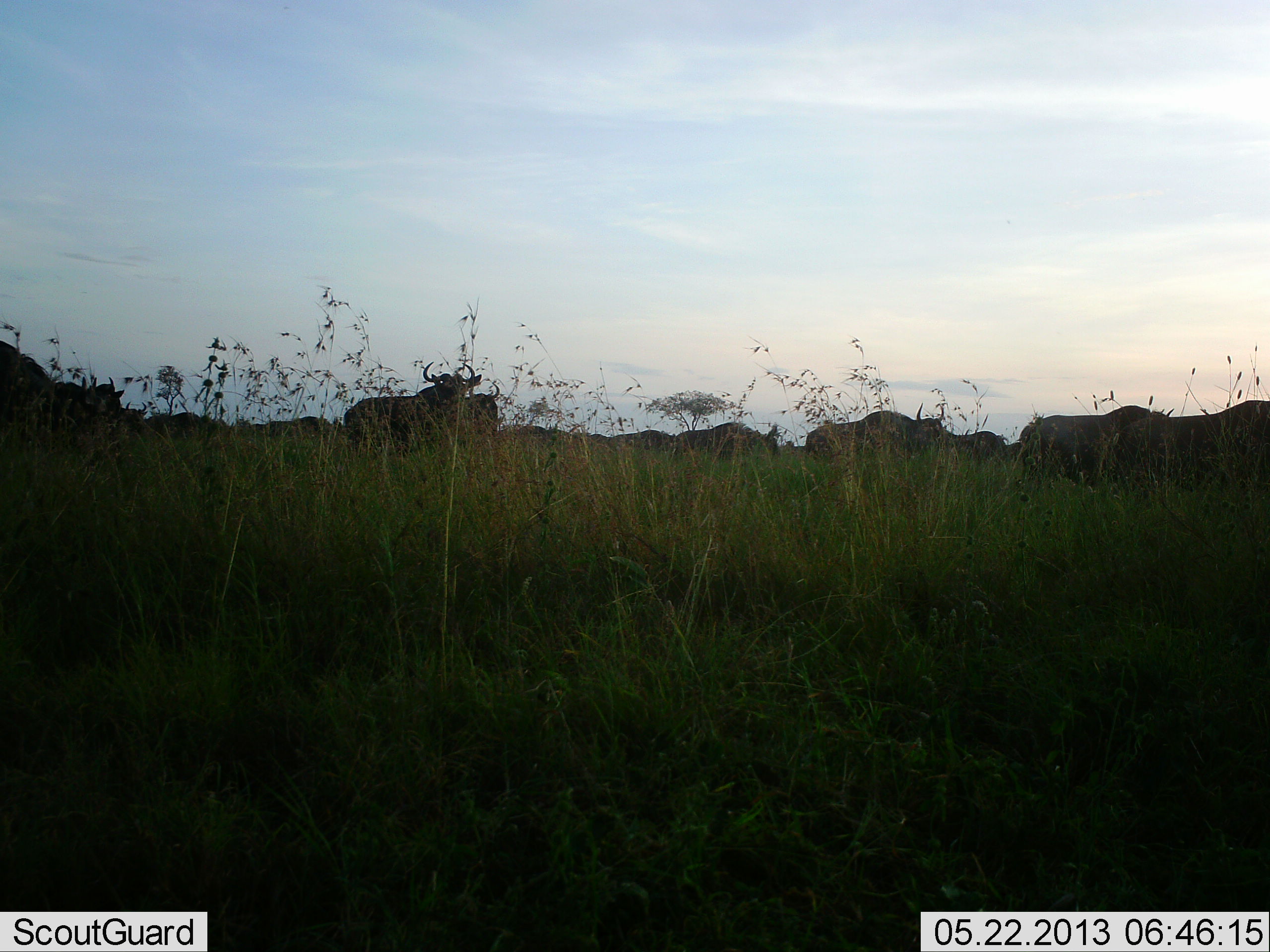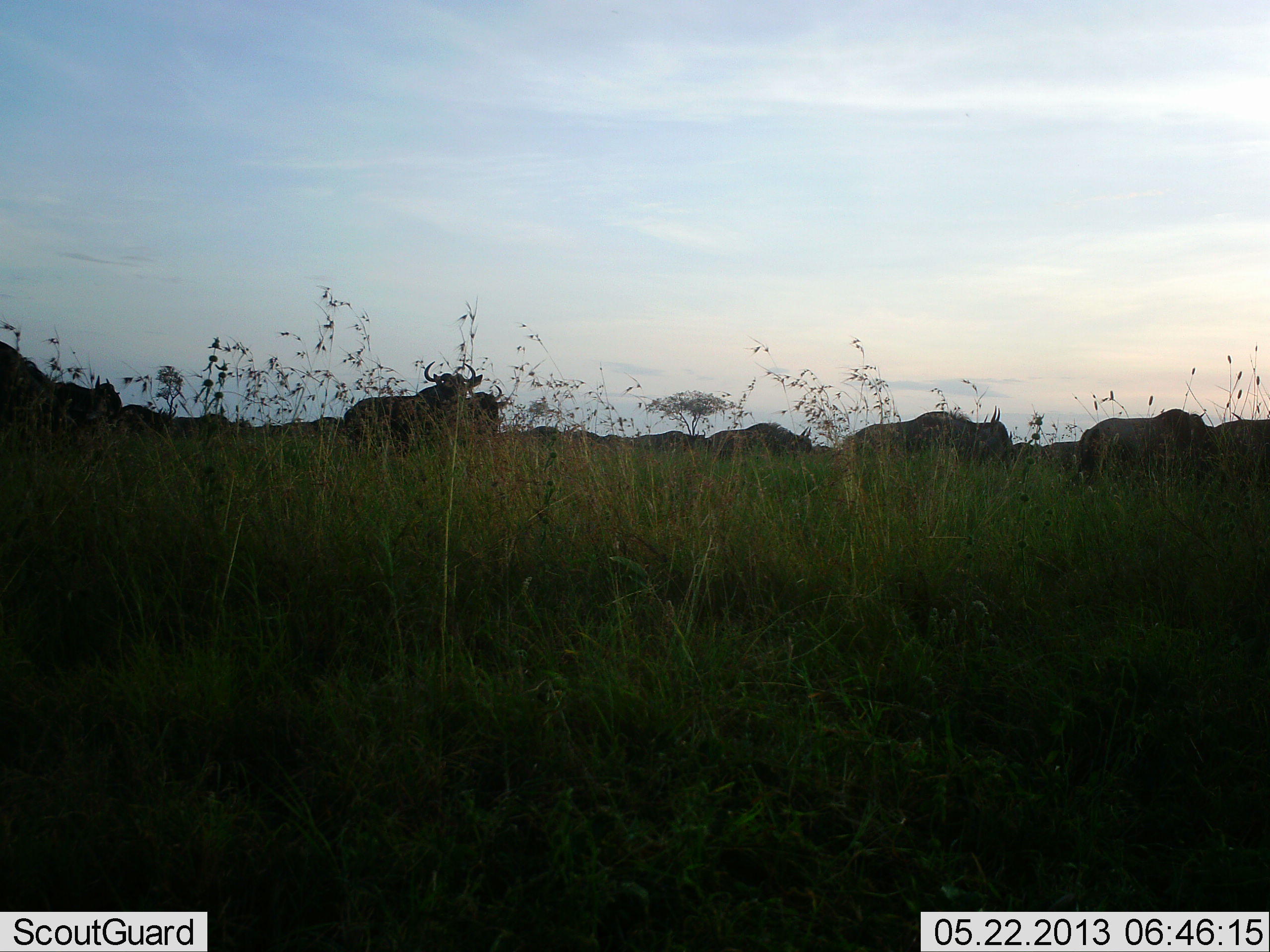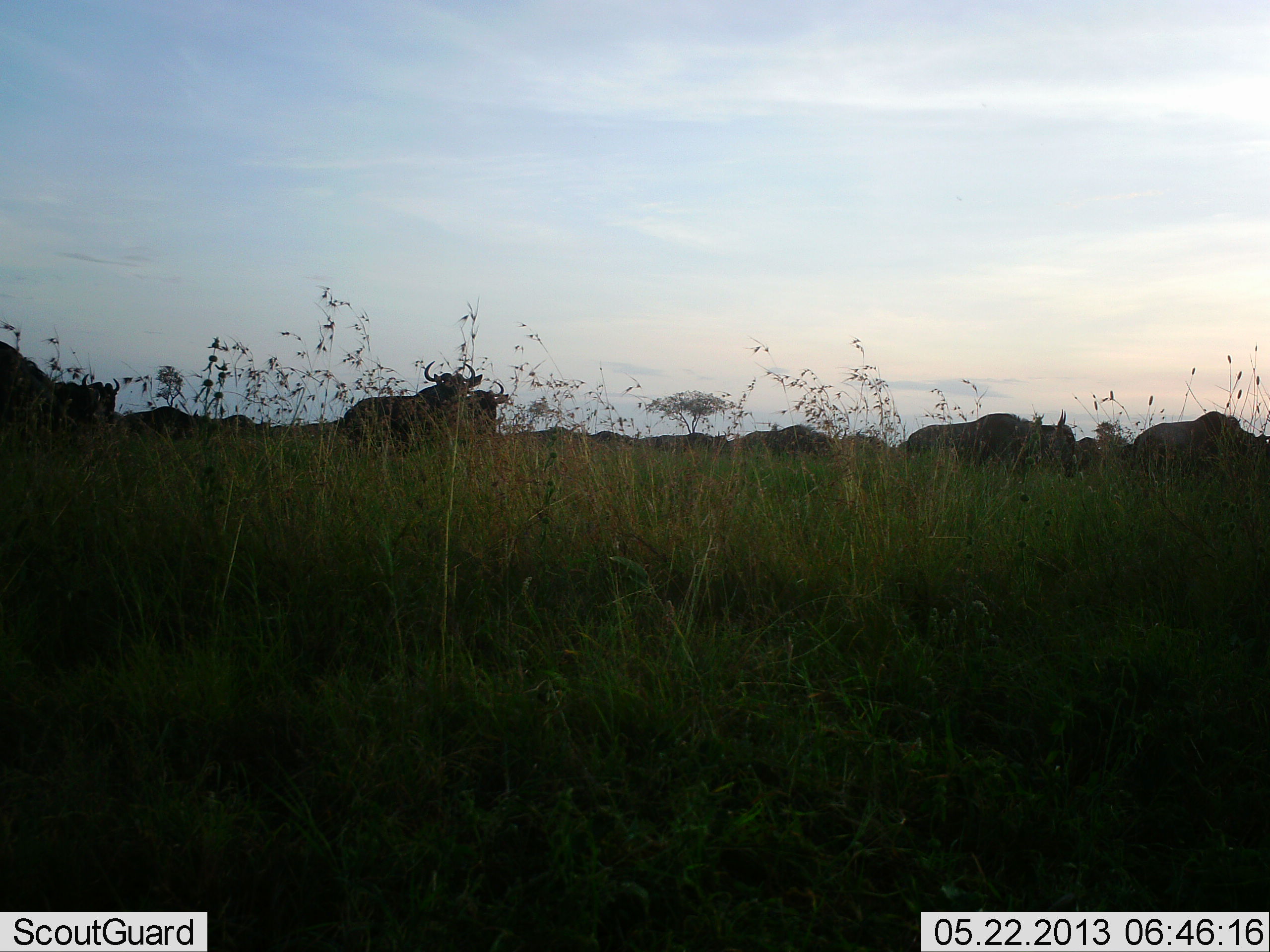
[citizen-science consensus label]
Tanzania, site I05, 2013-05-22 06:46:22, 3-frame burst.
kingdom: Animalia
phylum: Chordata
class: Mammalia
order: Artiodactyla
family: Bovidae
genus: Connochaetes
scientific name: Connochaetes taurinus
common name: blue wildebeest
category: wildebeest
Wildebeest (blue wildebeest) (Connochaetes taurinus), count 11-50. Behavior (volunteer vote fractions): standing 52%, resting 4%, moving 89%, interacting 0%. Young present (vote fraction): 0%. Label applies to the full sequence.